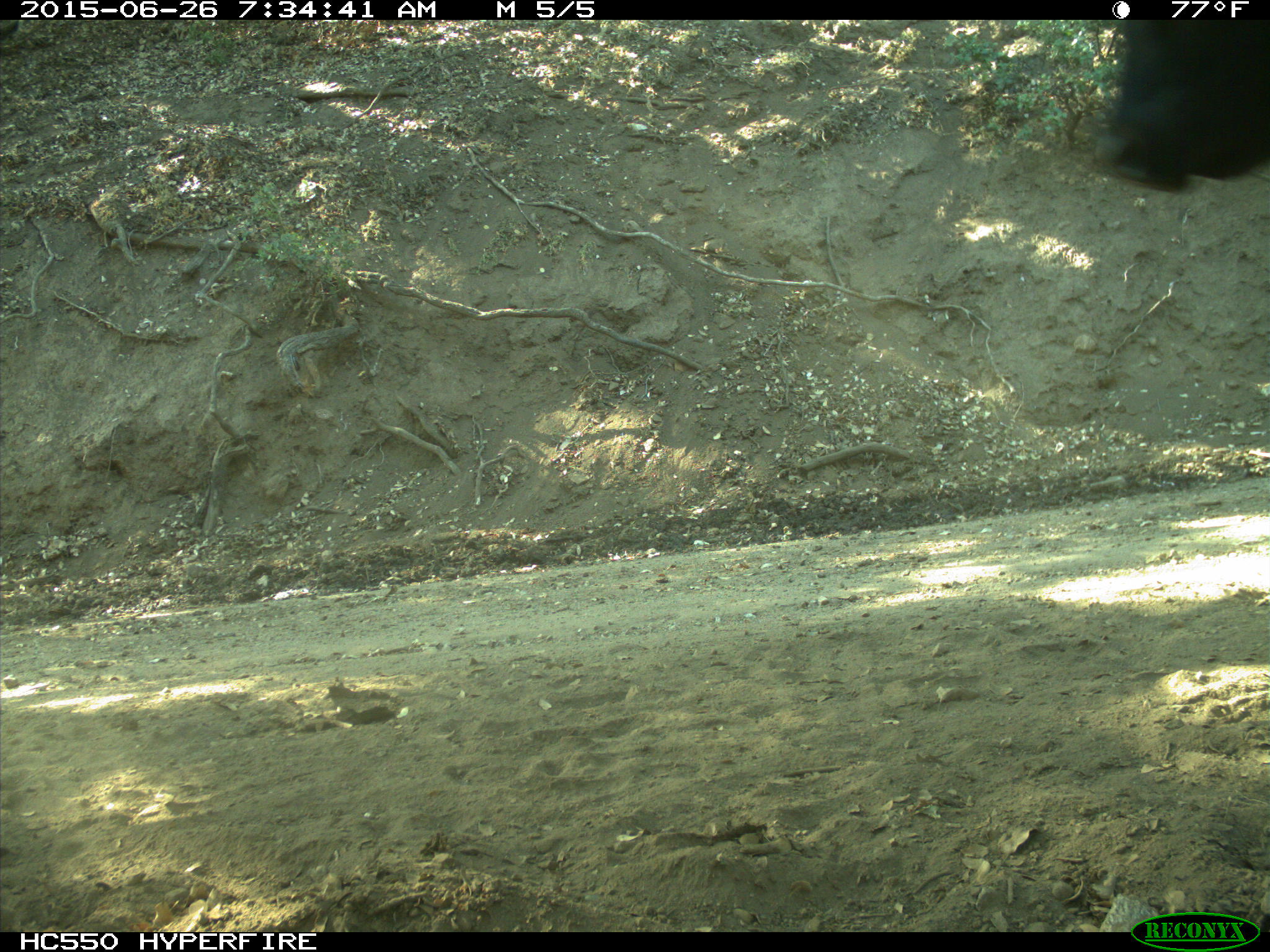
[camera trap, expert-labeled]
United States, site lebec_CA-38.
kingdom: Animalia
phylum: Chordata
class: Mammalia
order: Artiodactyla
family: Bovidae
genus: Bos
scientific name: Bos taurus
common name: domestic cow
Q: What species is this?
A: Bos taurus (domestic cow).